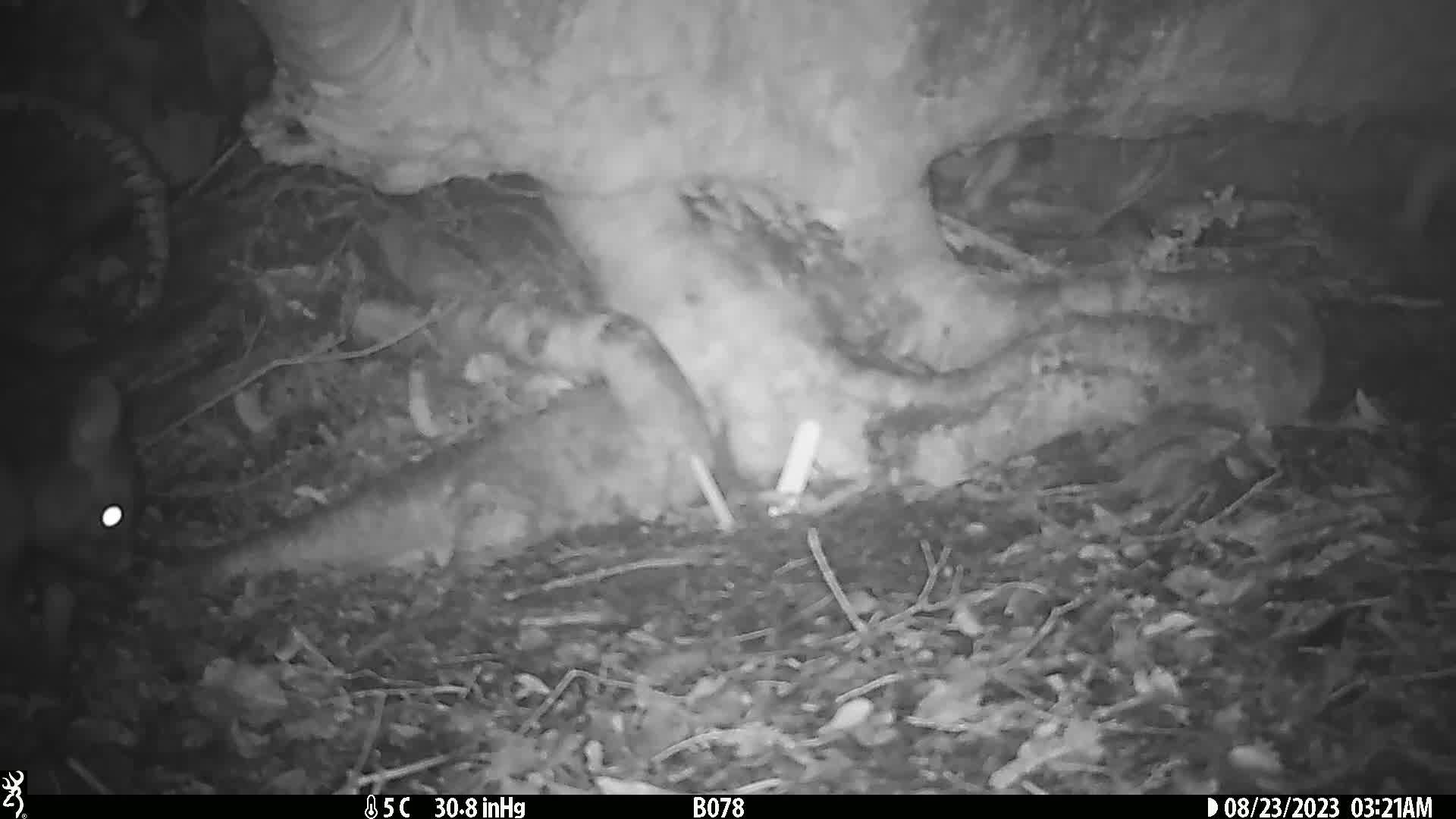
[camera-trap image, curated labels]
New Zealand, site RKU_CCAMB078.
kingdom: Animalia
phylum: Chordata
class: Mammalia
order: Diprotodontia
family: Phalangeridae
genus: Trichosurus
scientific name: Trichosurus vulpecula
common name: common brushtail possum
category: possum